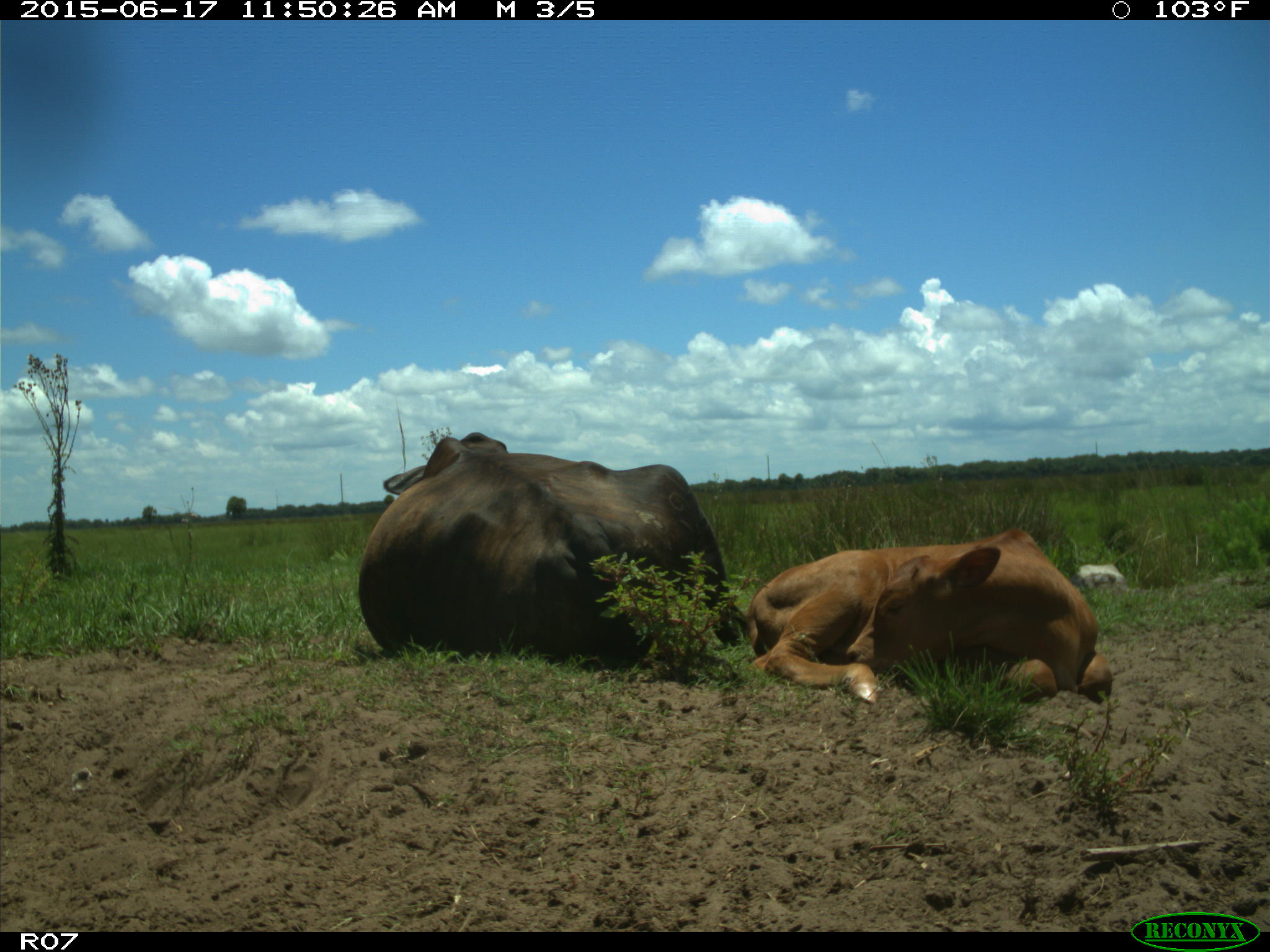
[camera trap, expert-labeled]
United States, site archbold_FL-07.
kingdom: Animalia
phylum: Chordata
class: Mammalia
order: Artiodactyla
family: Bovidae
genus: Bos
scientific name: Bos taurus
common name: domestic cow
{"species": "Bos taurus (domestic cow)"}